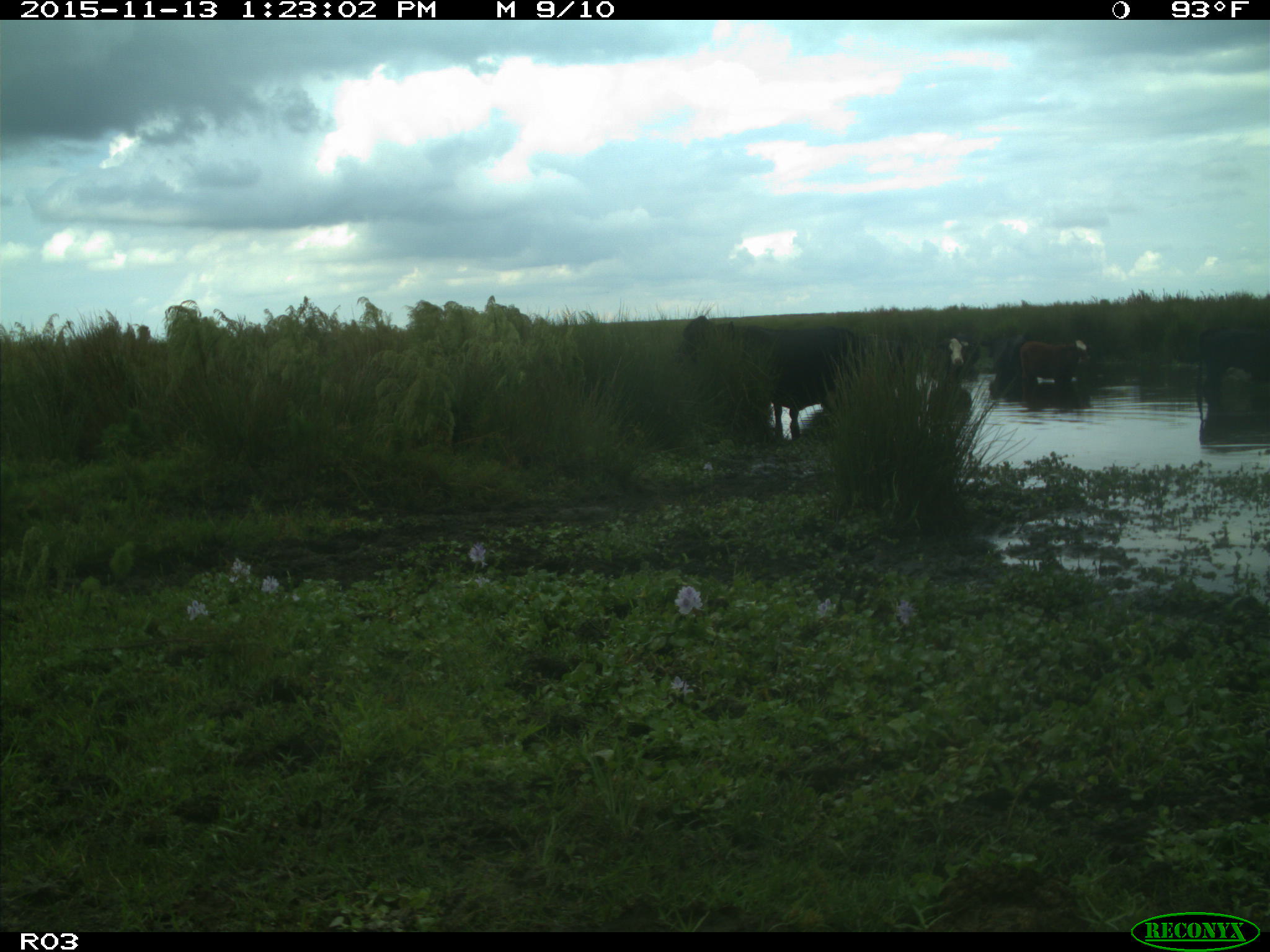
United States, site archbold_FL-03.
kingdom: Animalia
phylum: Chordata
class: Mammalia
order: Artiodactyla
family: Bovidae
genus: Bos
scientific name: Bos taurus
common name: domestic cow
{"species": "Bos taurus (domestic cow)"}